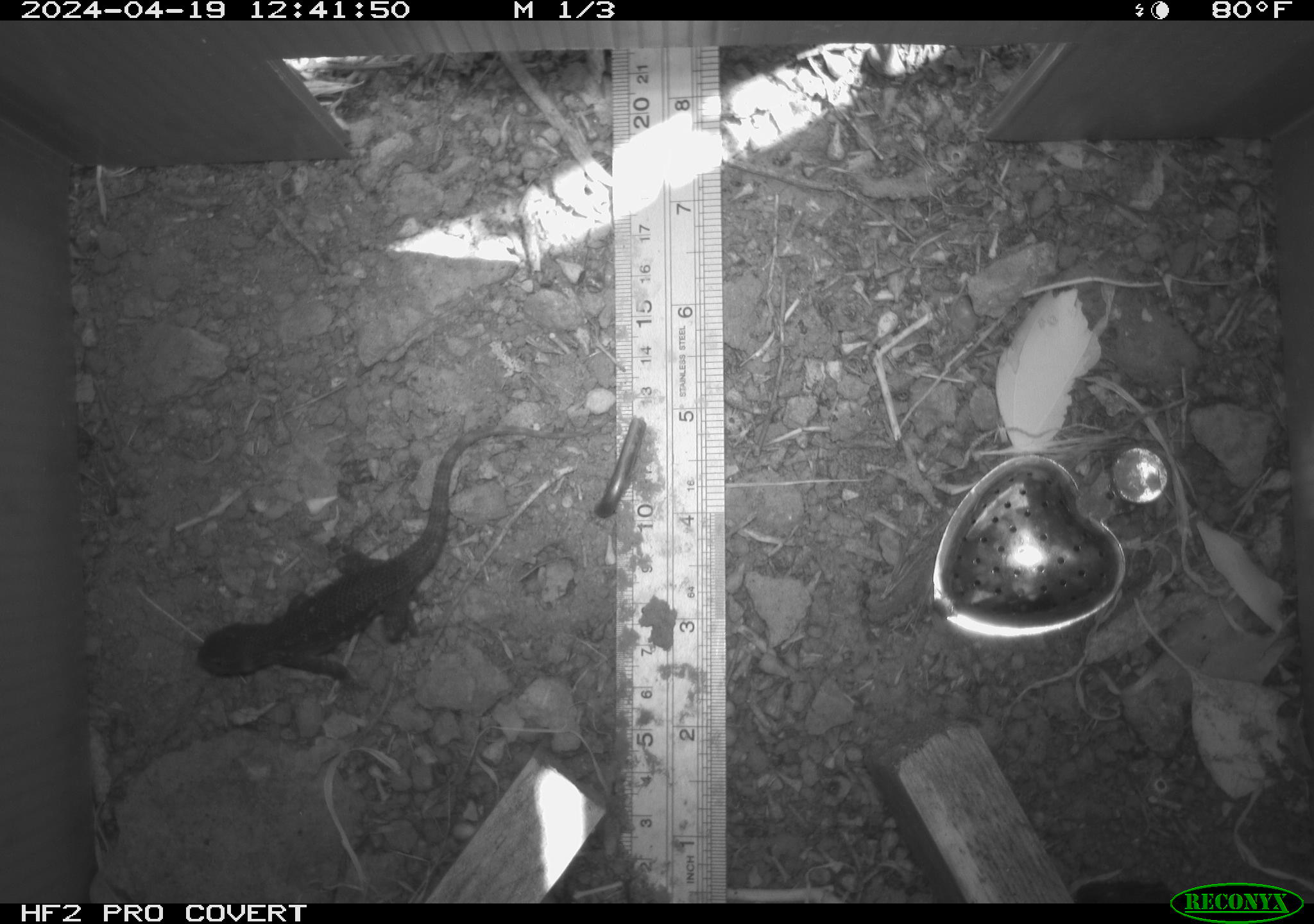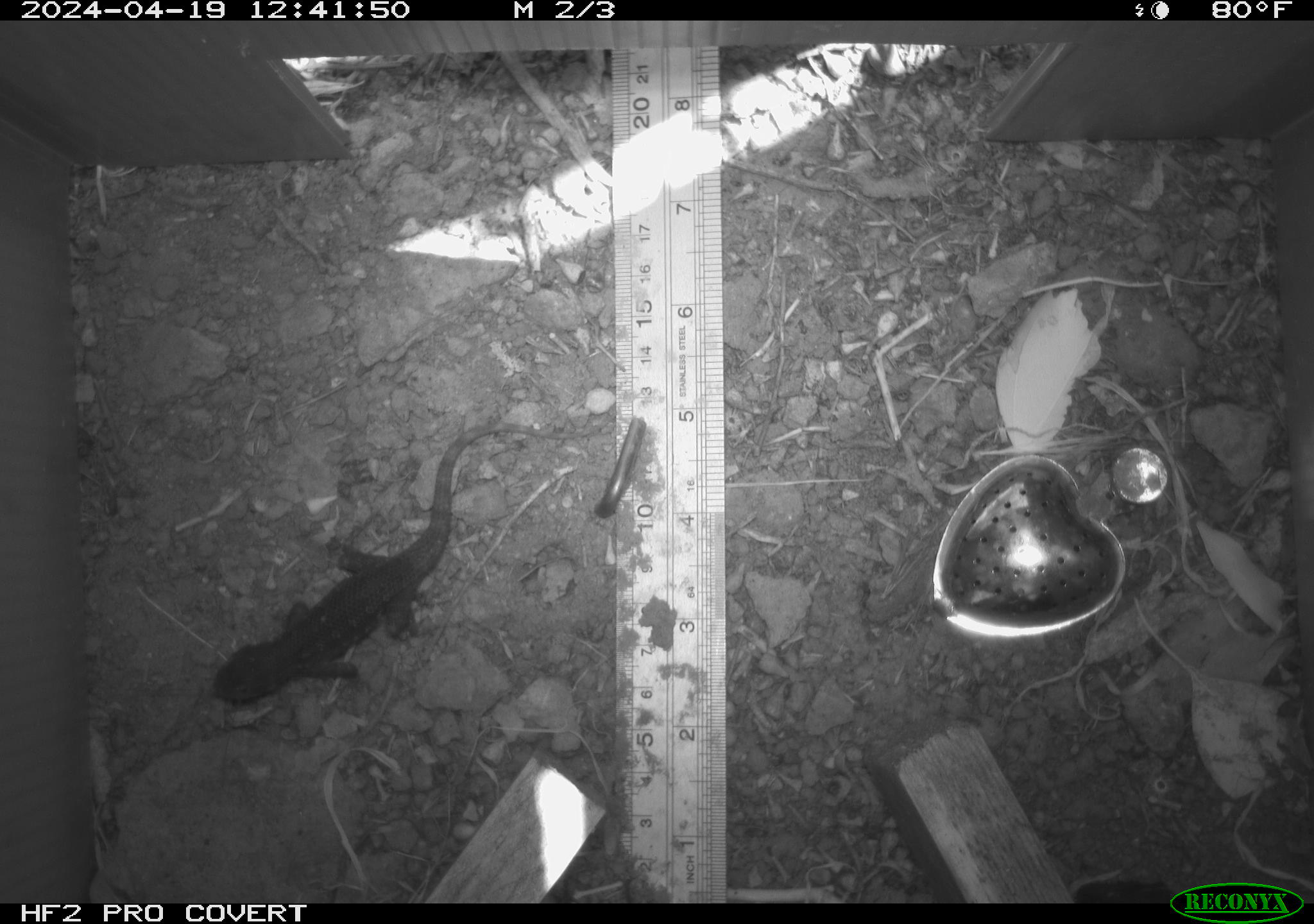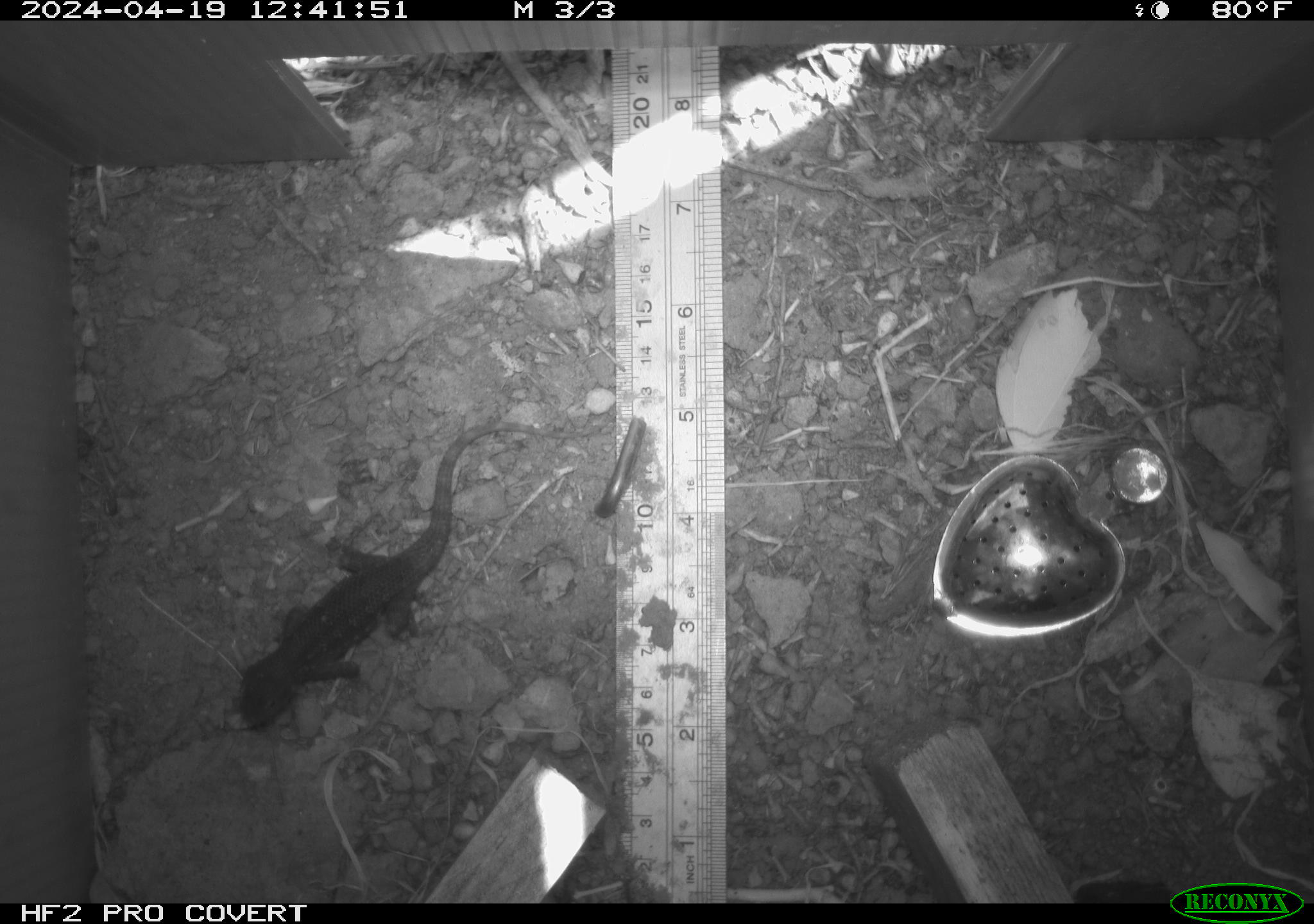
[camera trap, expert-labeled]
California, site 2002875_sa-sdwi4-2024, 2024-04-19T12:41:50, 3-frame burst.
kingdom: Animalia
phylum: Chordata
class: Reptilia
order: Squamata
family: Phrynosomatidae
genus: Sceloporus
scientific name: Sceloporus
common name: spiny lizards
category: sceloporus species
Sceloporus species (spiny lizards) (Sceloporus).